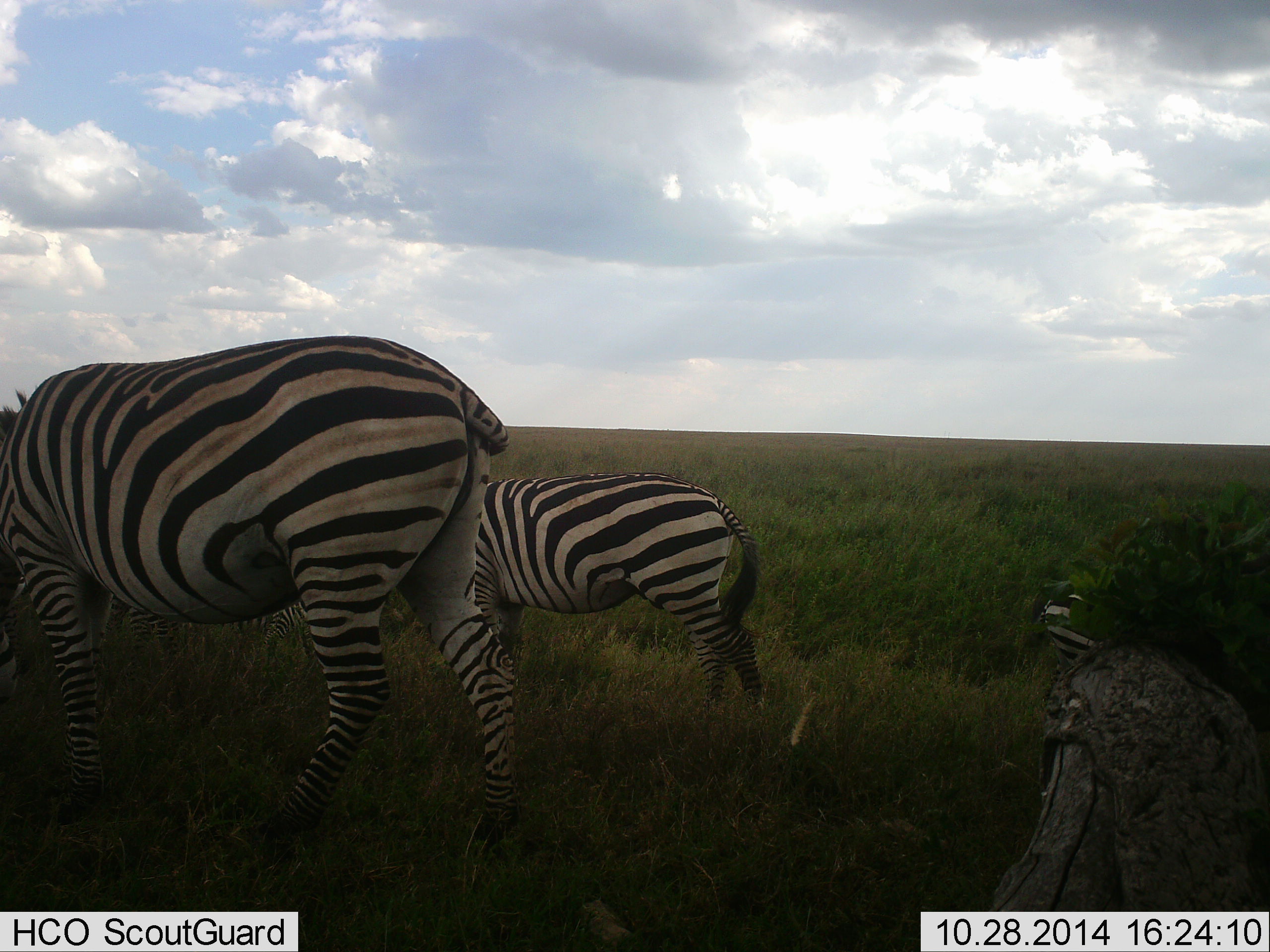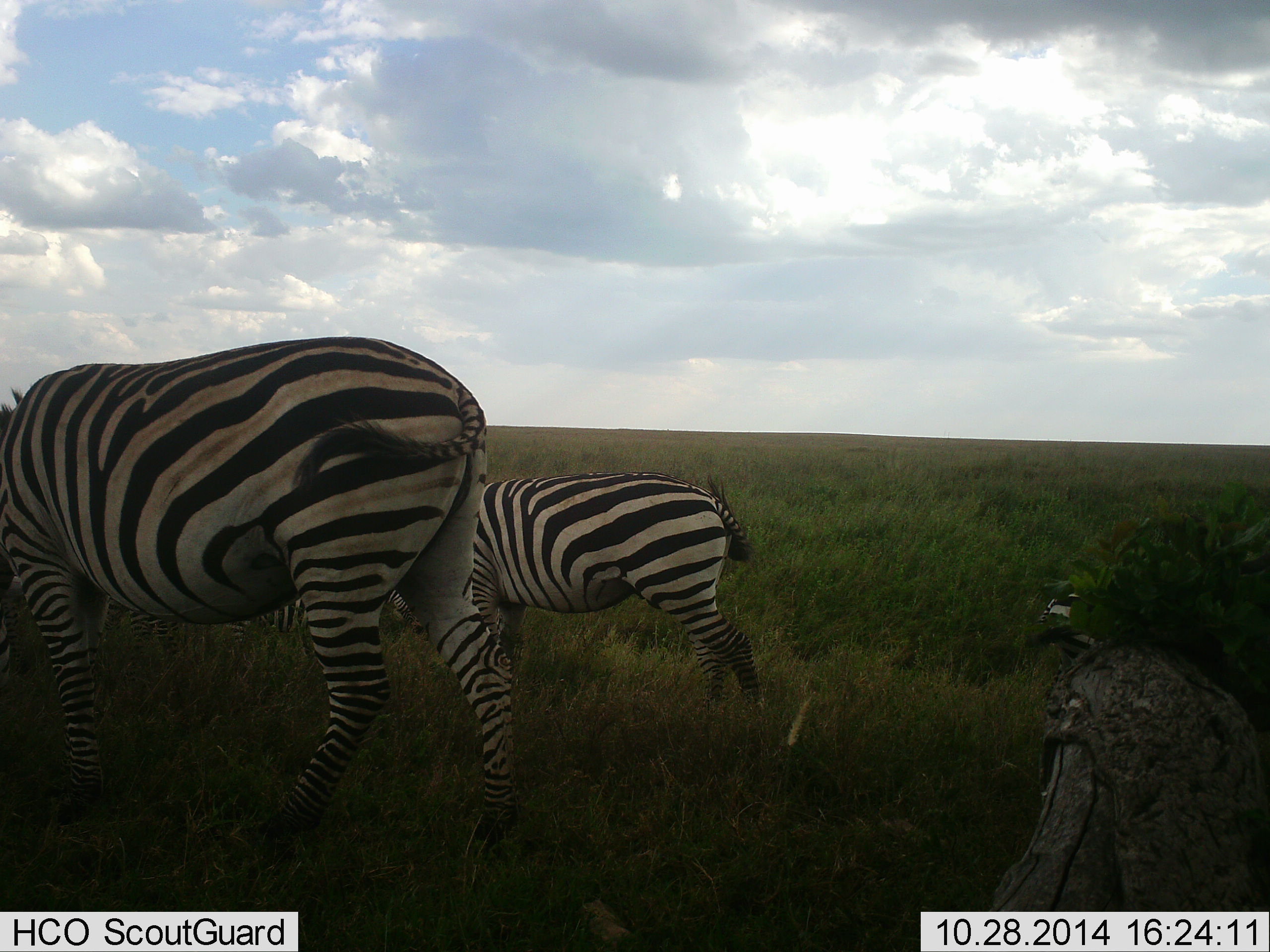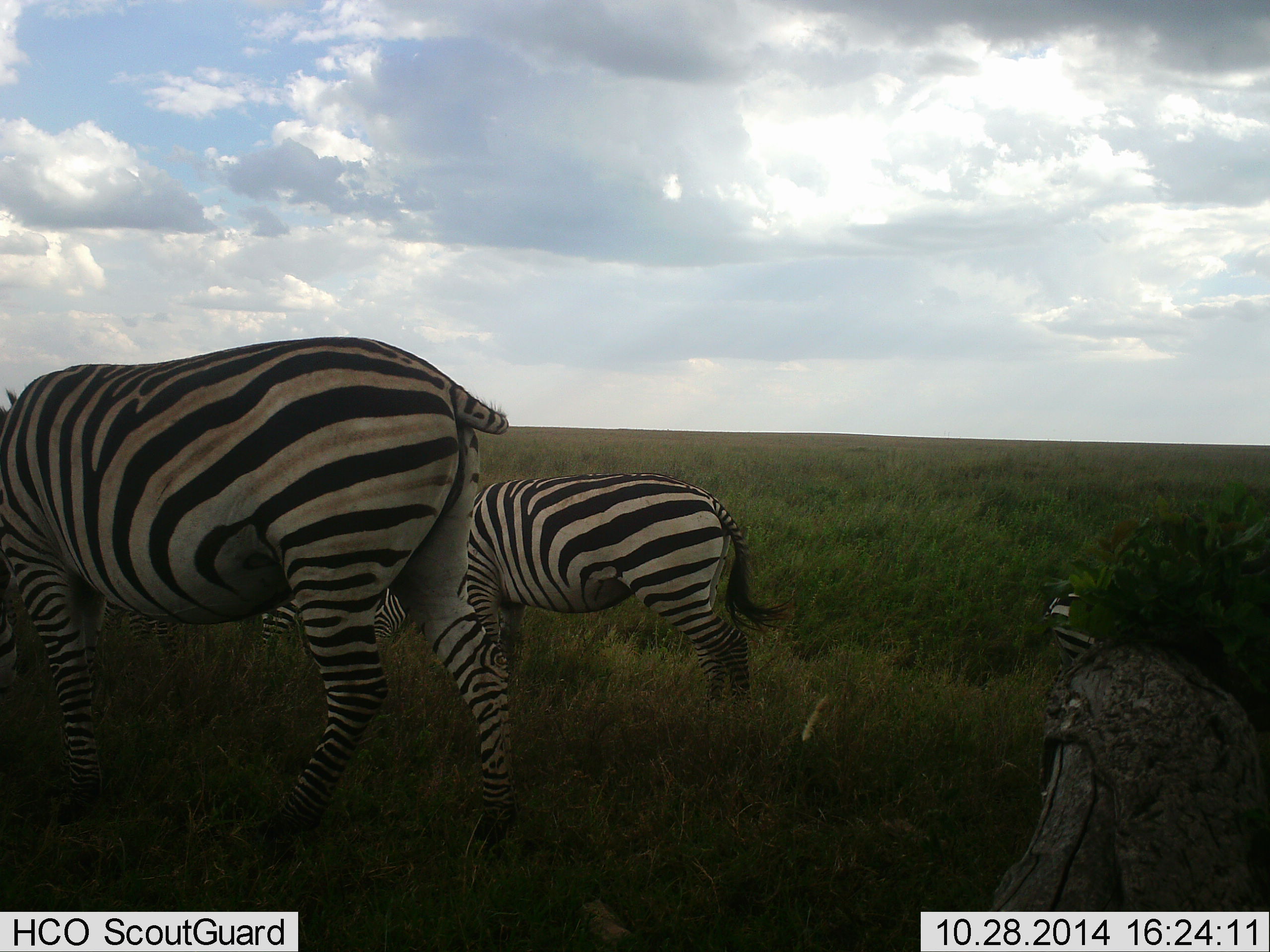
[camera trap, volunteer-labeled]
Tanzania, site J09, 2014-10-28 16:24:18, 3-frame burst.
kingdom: Animalia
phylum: Chordata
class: Mammalia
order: Perissodactyla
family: Equidae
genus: Equus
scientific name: Equus quagga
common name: plains zebra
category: zebra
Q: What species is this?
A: Zebra (plains zebra) (Equus quagga).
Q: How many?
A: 2.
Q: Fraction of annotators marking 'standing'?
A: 30%.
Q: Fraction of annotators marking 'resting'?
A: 0%.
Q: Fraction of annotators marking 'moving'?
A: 0%.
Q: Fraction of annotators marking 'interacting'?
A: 0%.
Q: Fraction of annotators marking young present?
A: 0%.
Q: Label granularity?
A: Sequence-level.